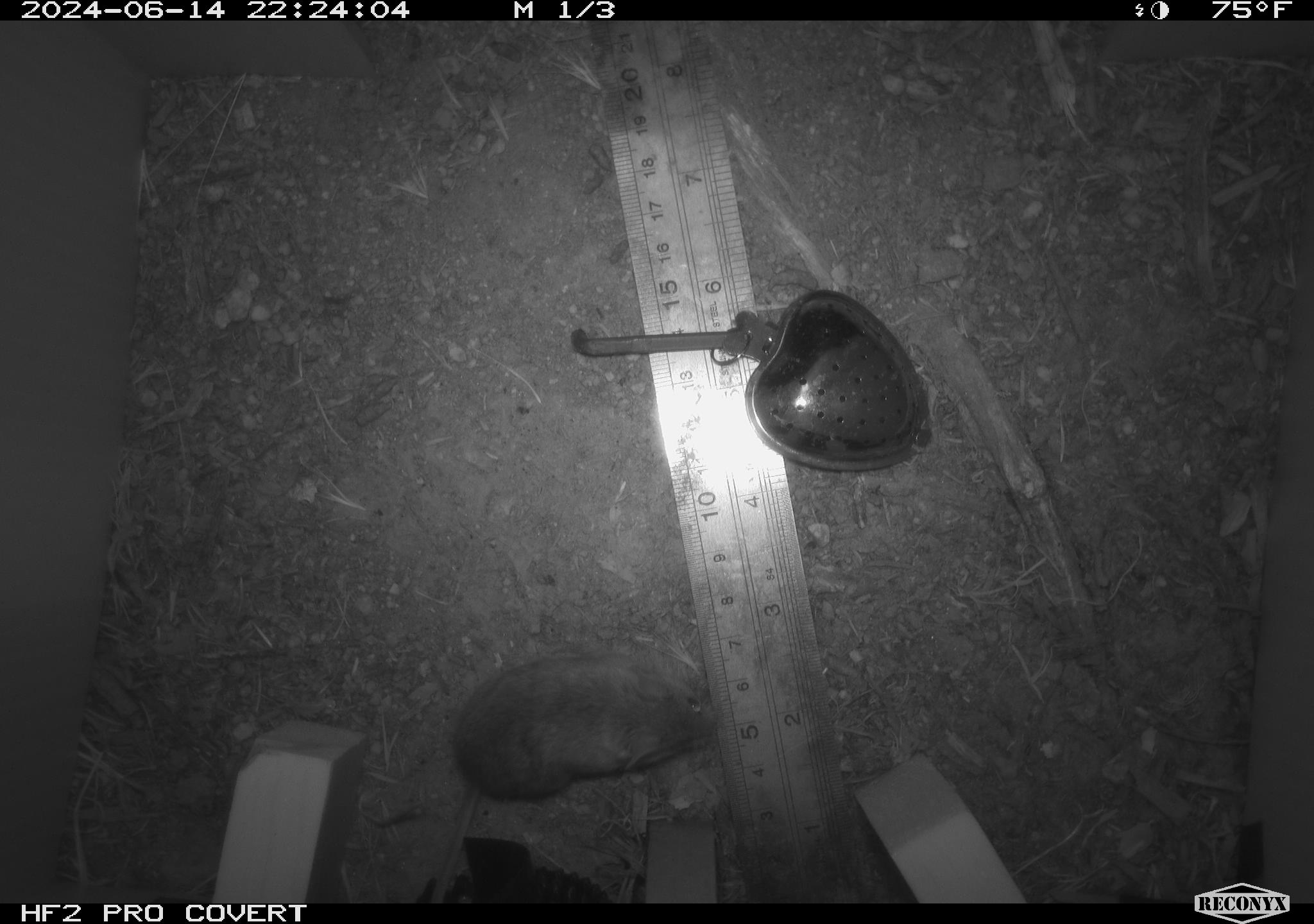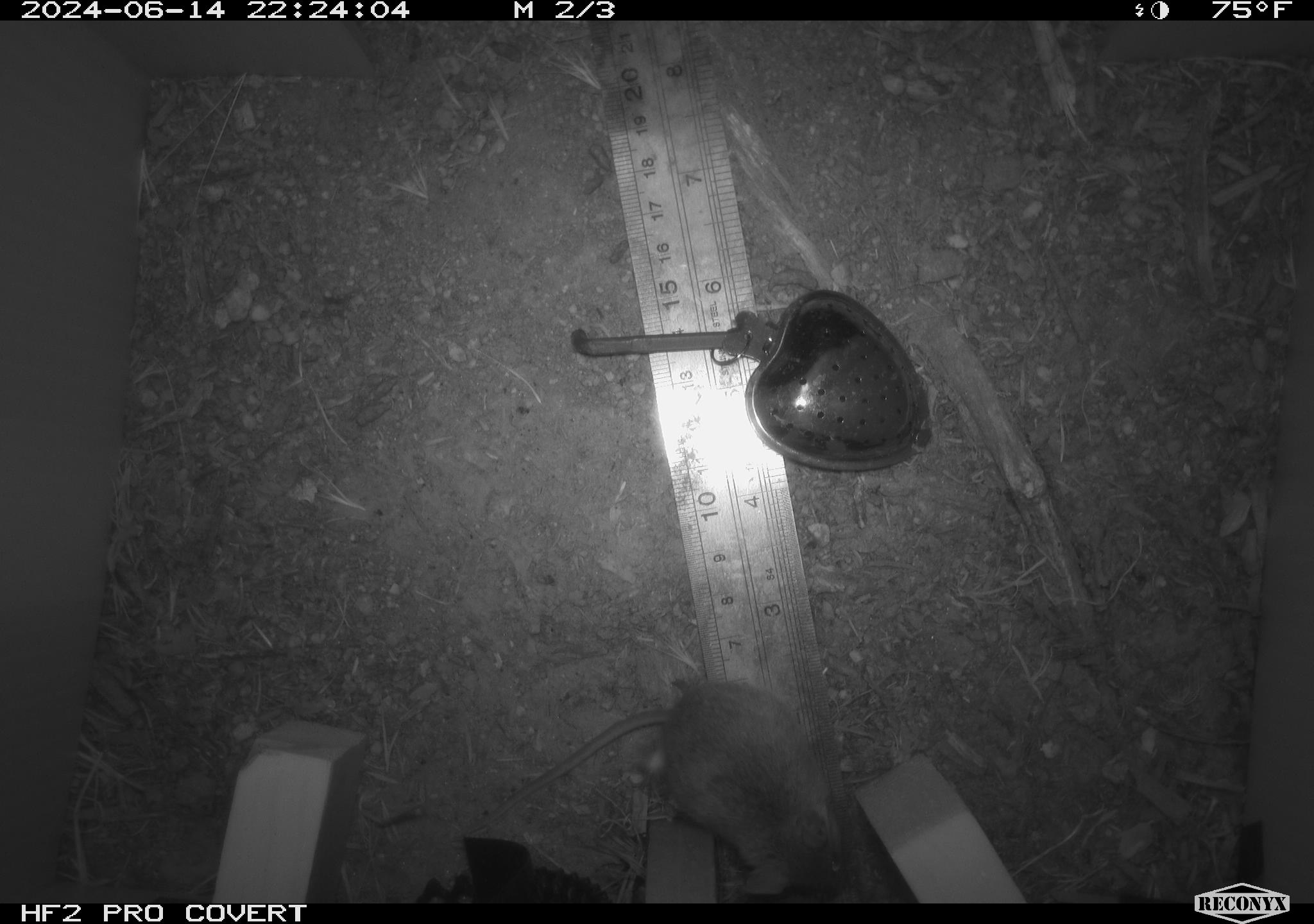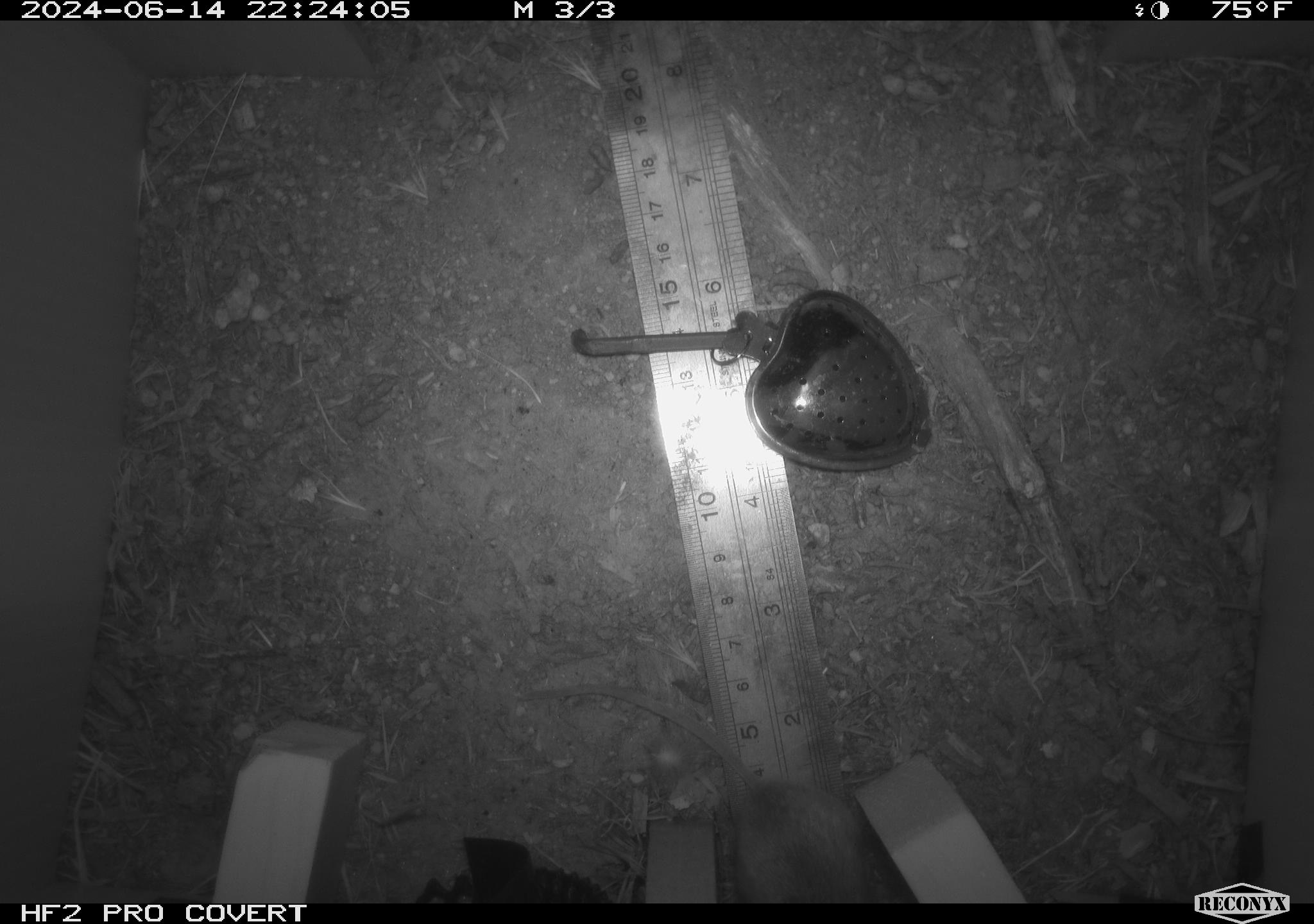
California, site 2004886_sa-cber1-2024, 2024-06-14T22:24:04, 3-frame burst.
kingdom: Animalia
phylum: Chordata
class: Mammalia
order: Rodentia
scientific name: Rodentia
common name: mouse species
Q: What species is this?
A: Mouse species (Rodentia).